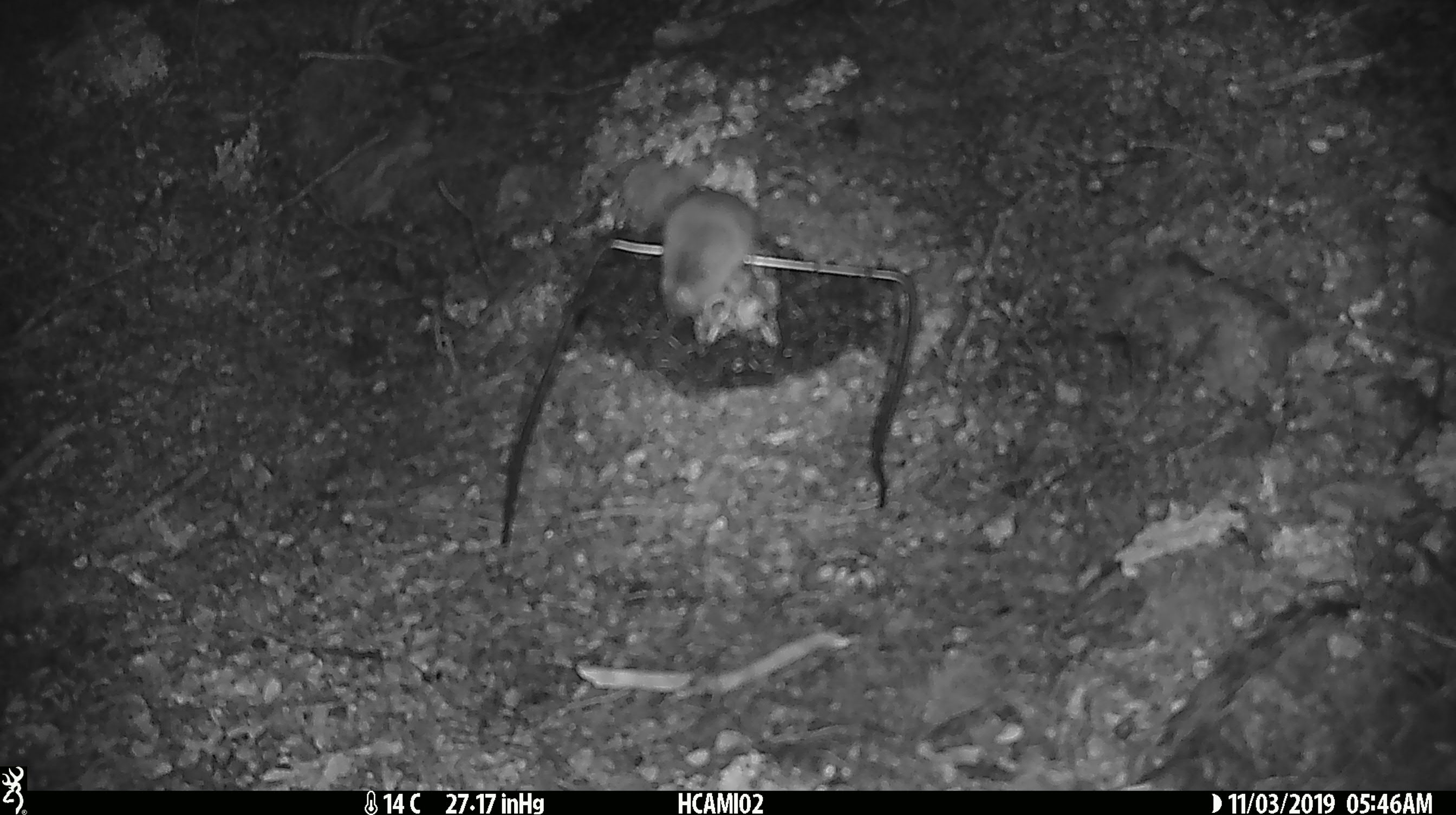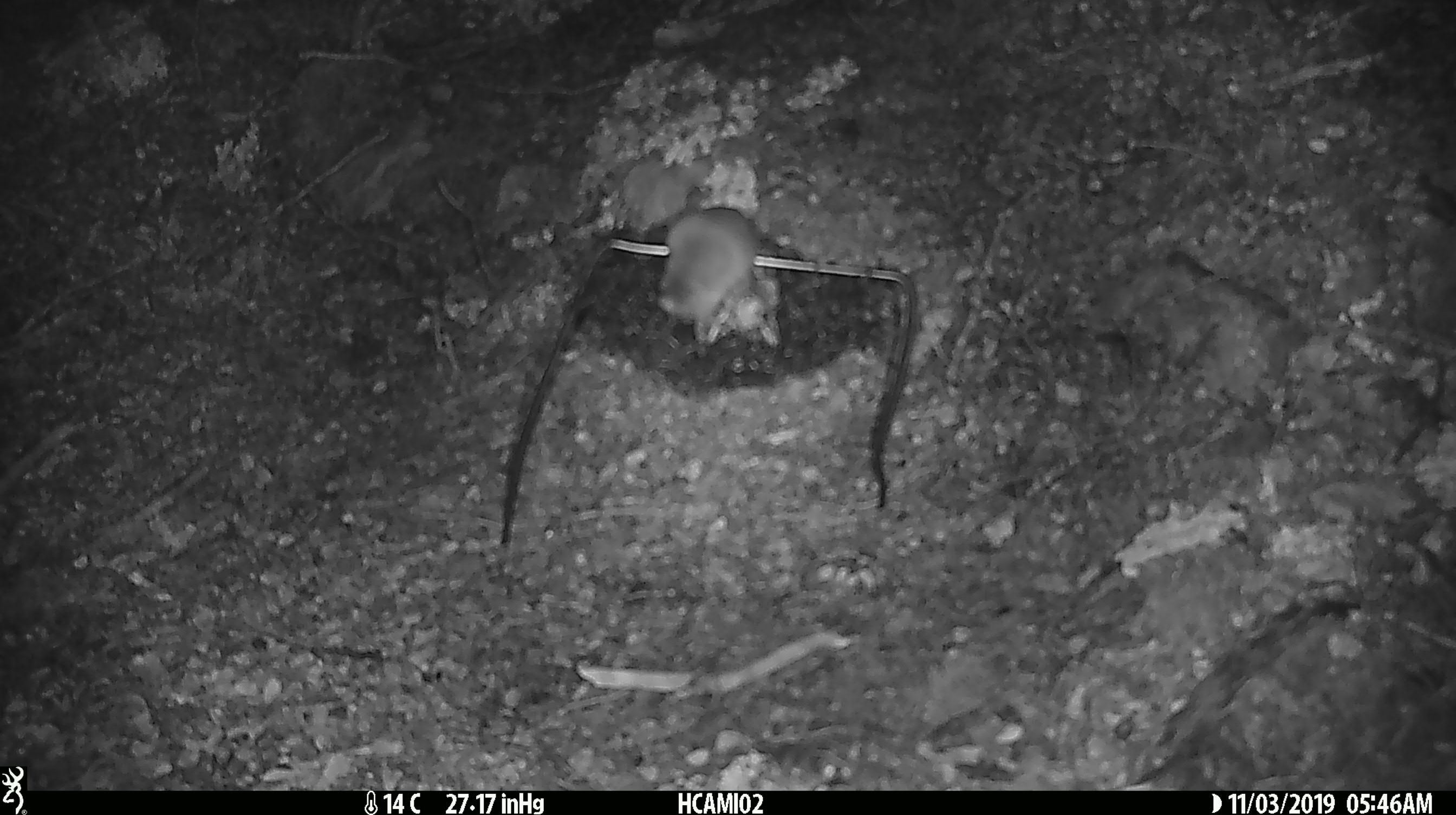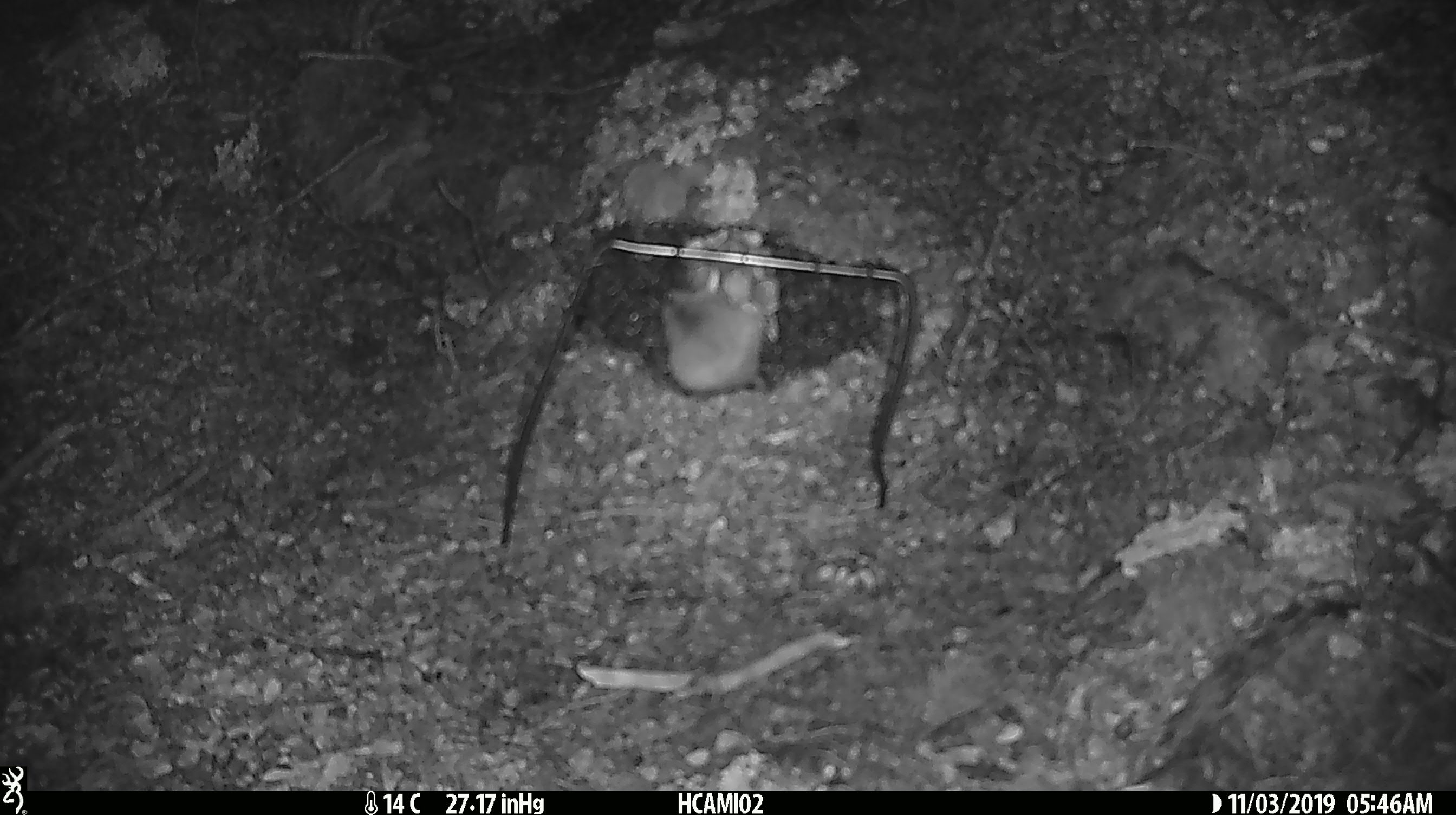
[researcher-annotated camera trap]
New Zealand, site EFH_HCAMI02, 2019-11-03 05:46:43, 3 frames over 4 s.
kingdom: Animalia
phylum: Chordata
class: Mammalia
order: Rodentia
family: Muridae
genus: Mus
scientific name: Mus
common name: mouse